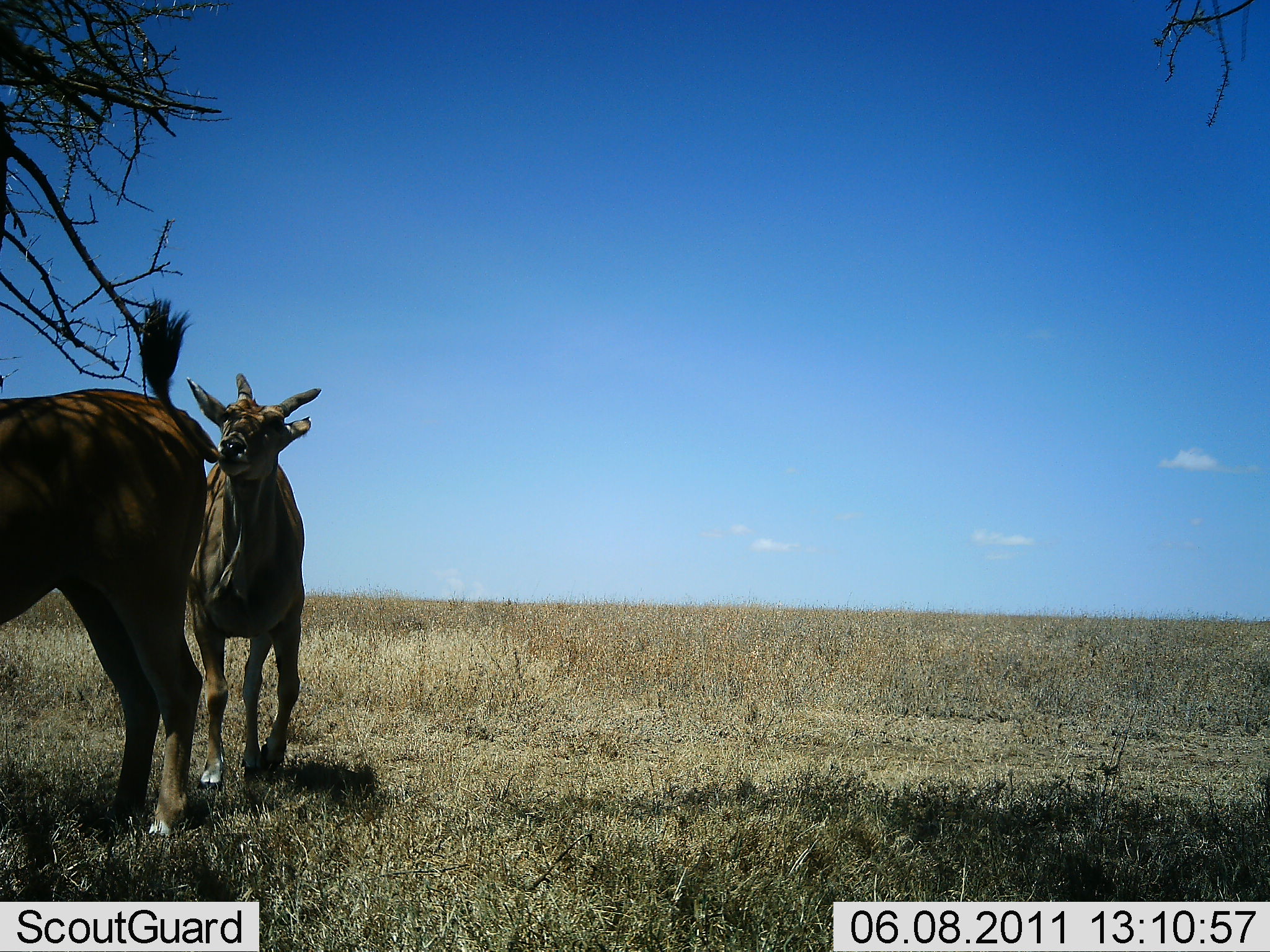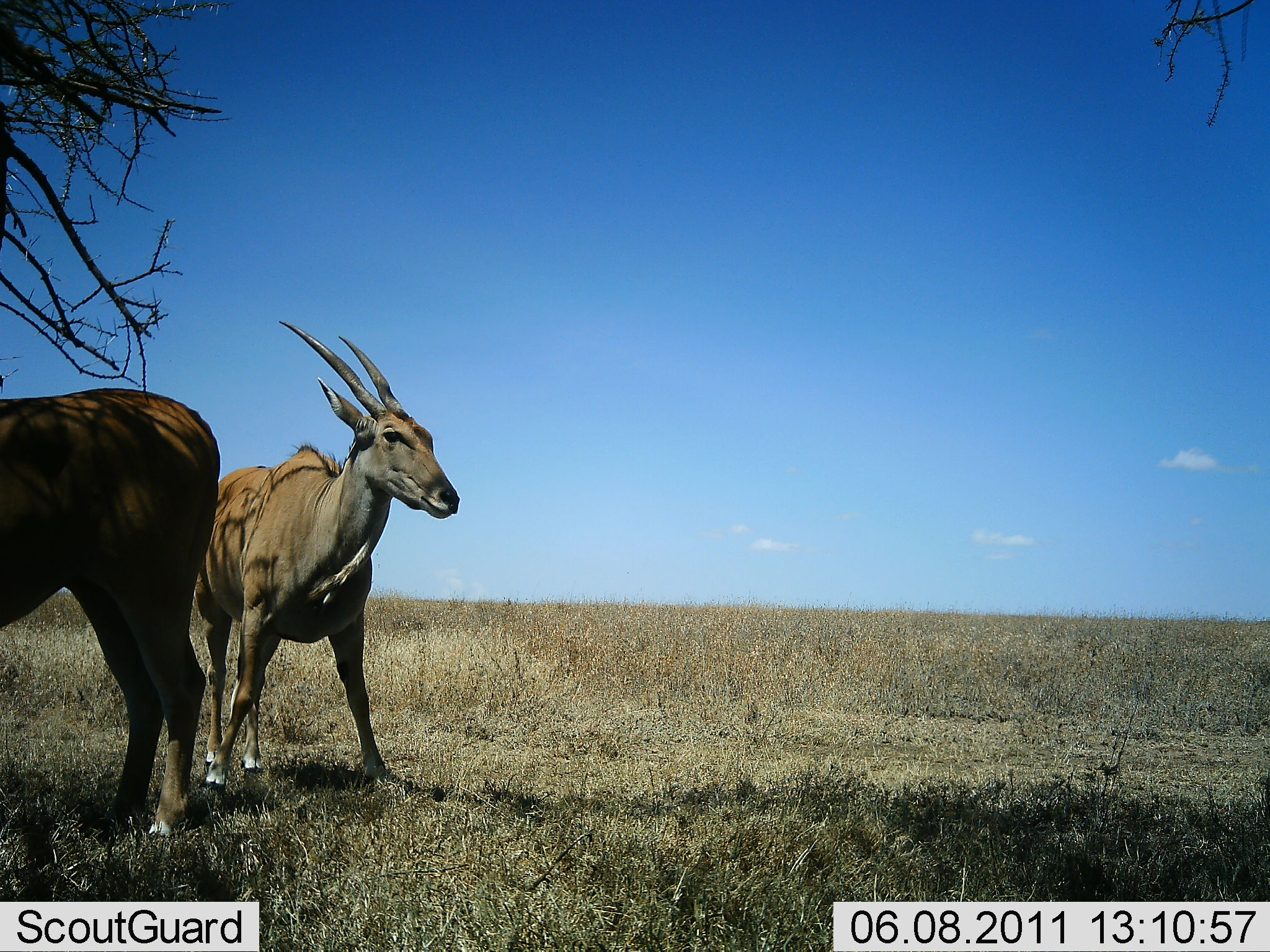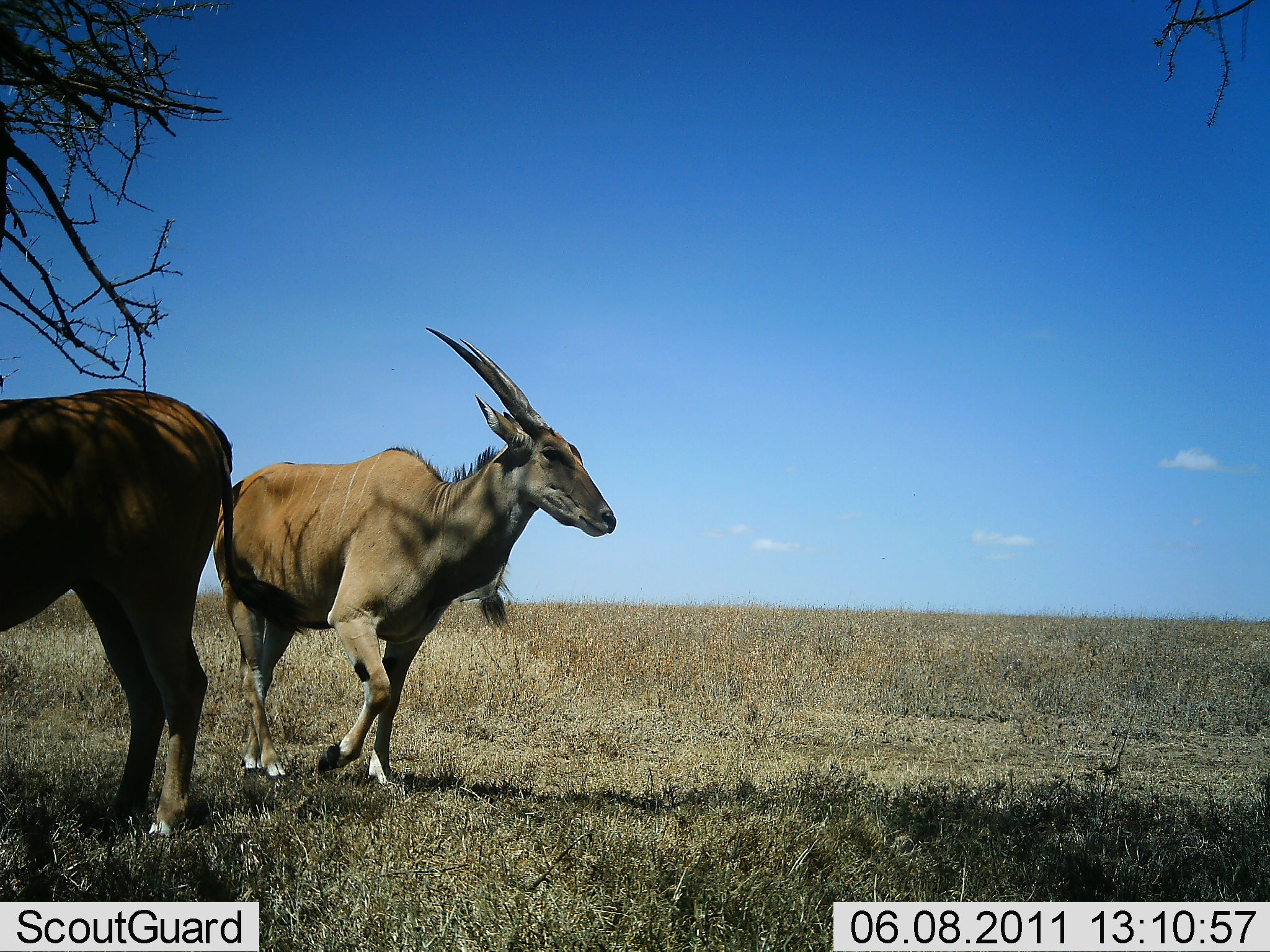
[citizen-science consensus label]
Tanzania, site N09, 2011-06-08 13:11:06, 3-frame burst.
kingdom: Animalia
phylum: Chordata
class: Mammalia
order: Artiodactyla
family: Bovidae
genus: Tragelaphus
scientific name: Tragelaphus oryx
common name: eland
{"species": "eland (Tragelaphus oryx)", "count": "2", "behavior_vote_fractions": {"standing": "60%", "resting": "0%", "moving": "50%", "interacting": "20%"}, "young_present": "0%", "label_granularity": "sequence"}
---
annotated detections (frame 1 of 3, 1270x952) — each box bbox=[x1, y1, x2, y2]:
animal: bbox=[0, 293, 223, 845]; bbox=[183, 372, 324, 791]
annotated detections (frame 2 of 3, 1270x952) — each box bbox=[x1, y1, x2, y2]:
animal: bbox=[197, 317, 462, 792]; bbox=[0, 387, 223, 839]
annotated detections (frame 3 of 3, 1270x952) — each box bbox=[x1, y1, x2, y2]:
animal: bbox=[214, 327, 618, 795]; bbox=[0, 389, 233, 839]